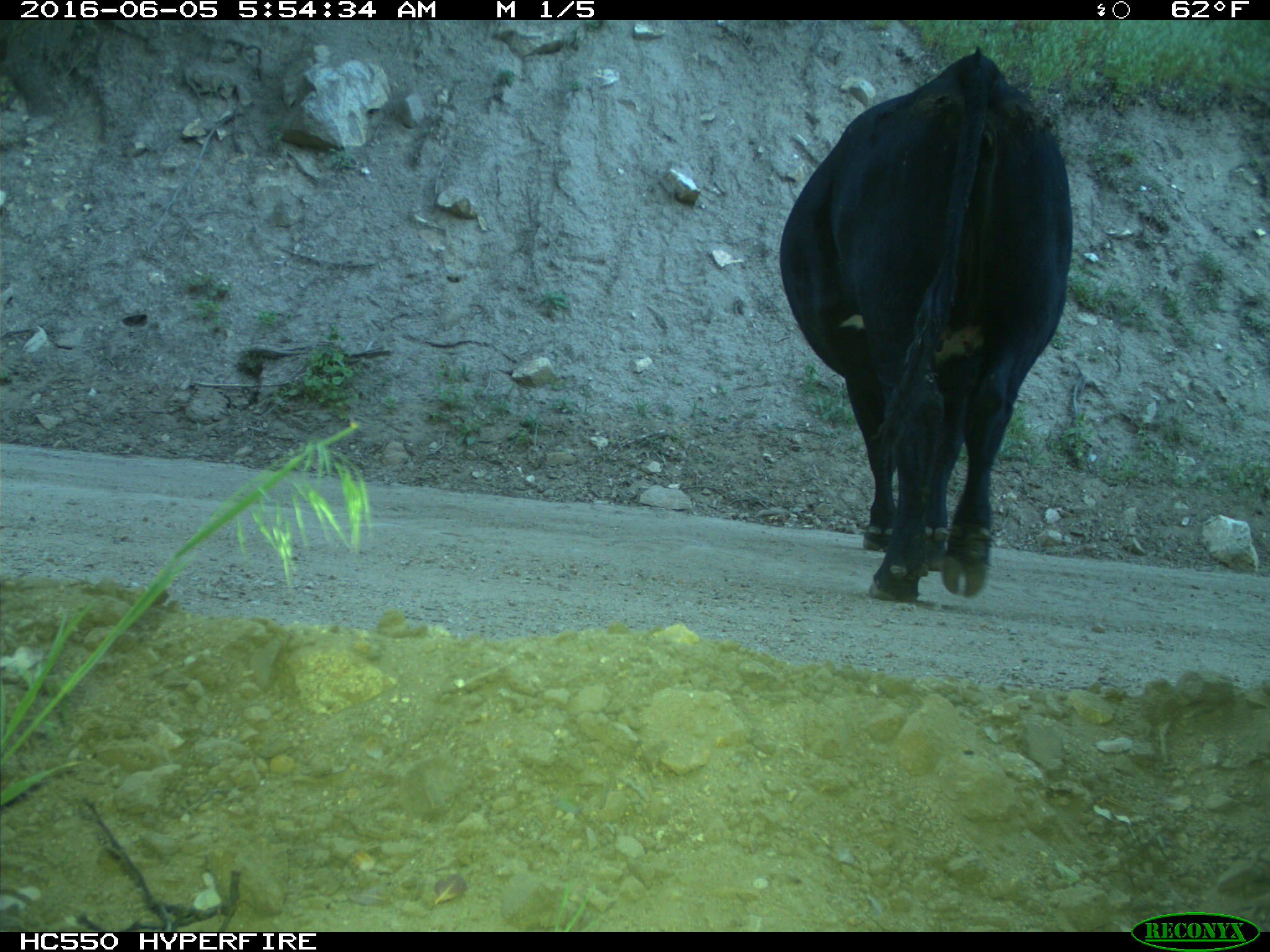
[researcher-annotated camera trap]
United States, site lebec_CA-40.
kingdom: Animalia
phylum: Chordata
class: Mammalia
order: Artiodactyla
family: Bovidae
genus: Bos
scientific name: Bos taurus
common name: domestic cow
Bos taurus (domestic cow).